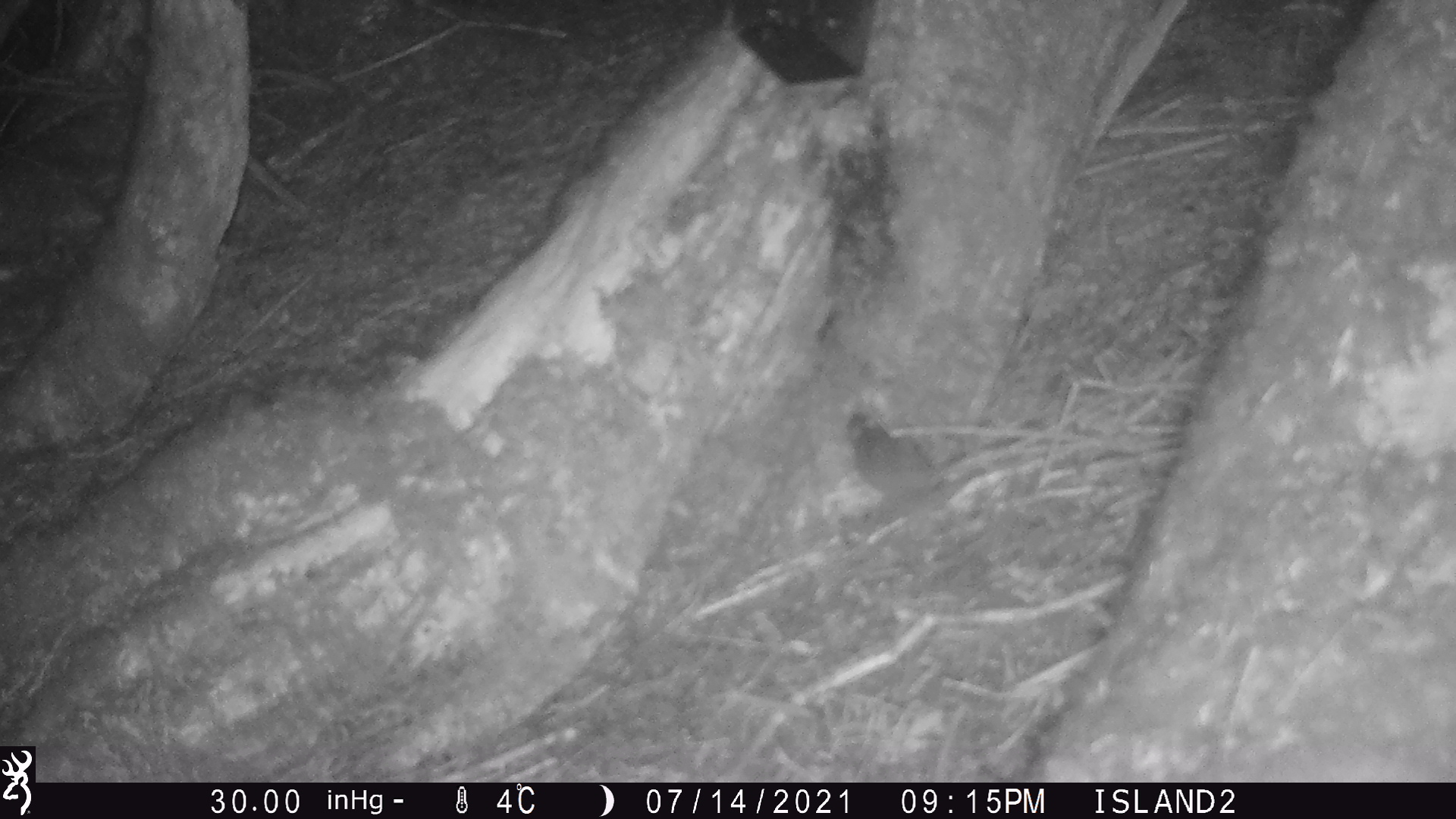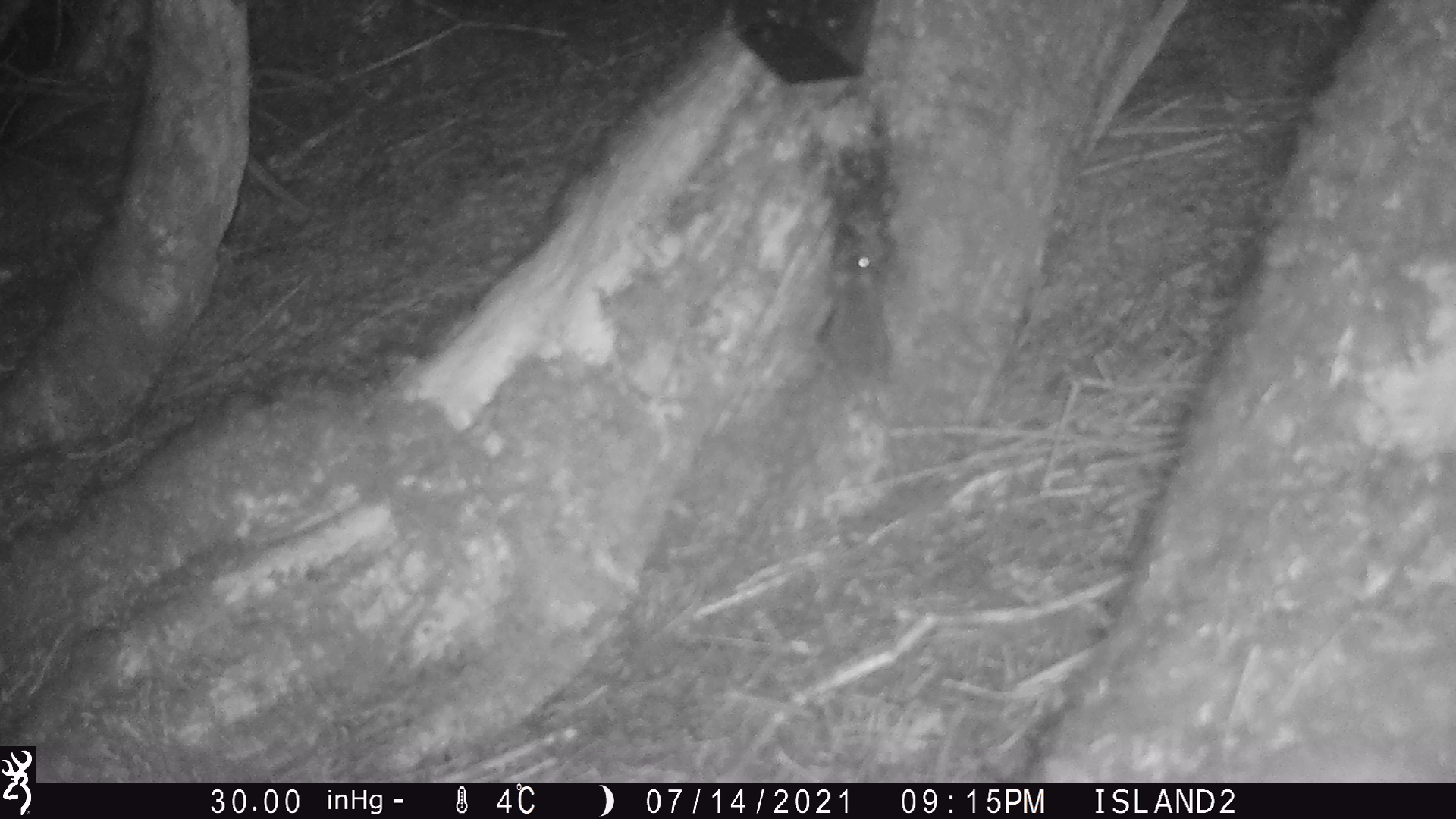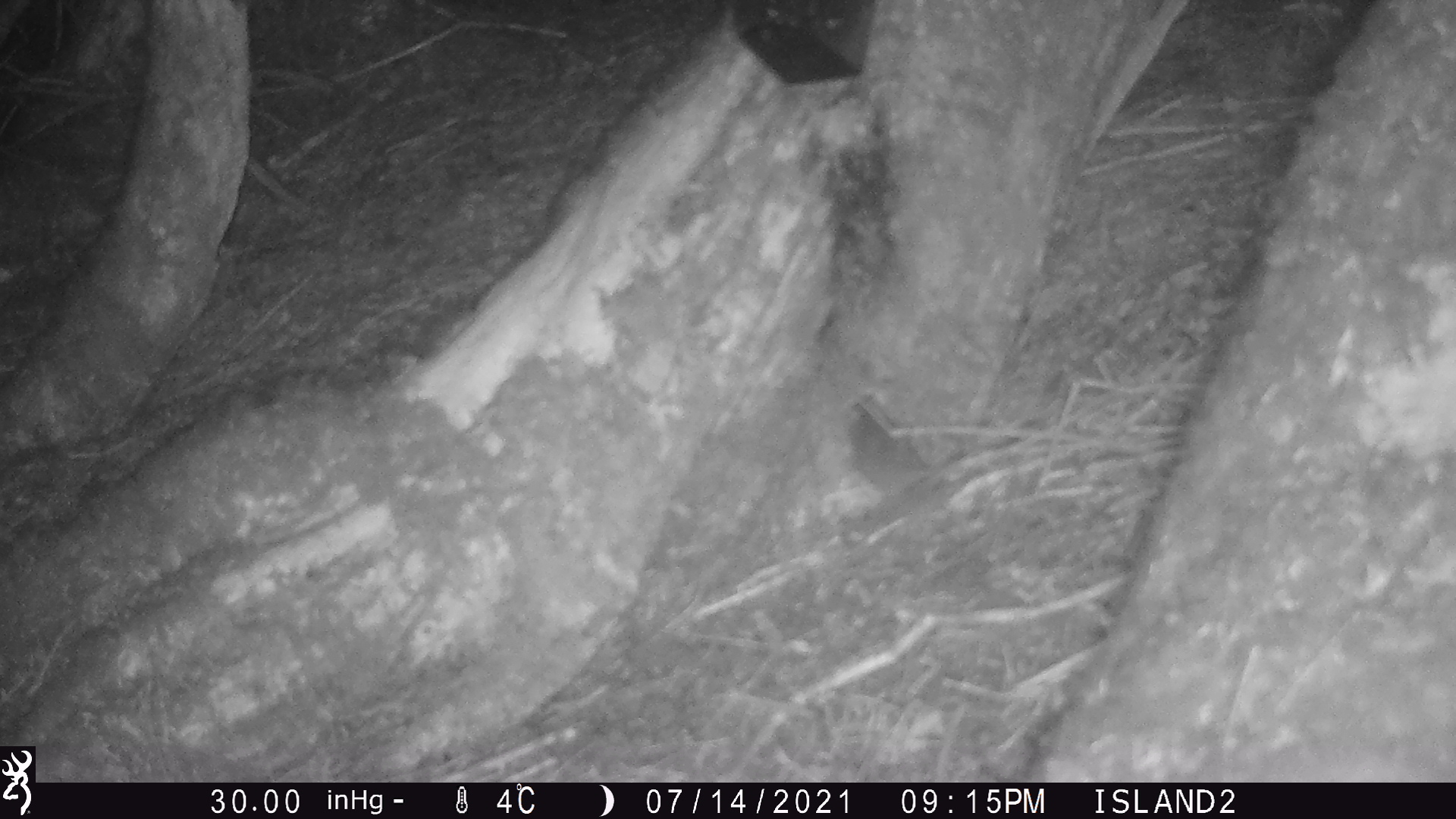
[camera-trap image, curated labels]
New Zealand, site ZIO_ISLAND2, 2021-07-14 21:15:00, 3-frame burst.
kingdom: Animalia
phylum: Chordata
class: Mammalia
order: Rodentia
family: Muridae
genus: Mus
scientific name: Mus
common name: mouse